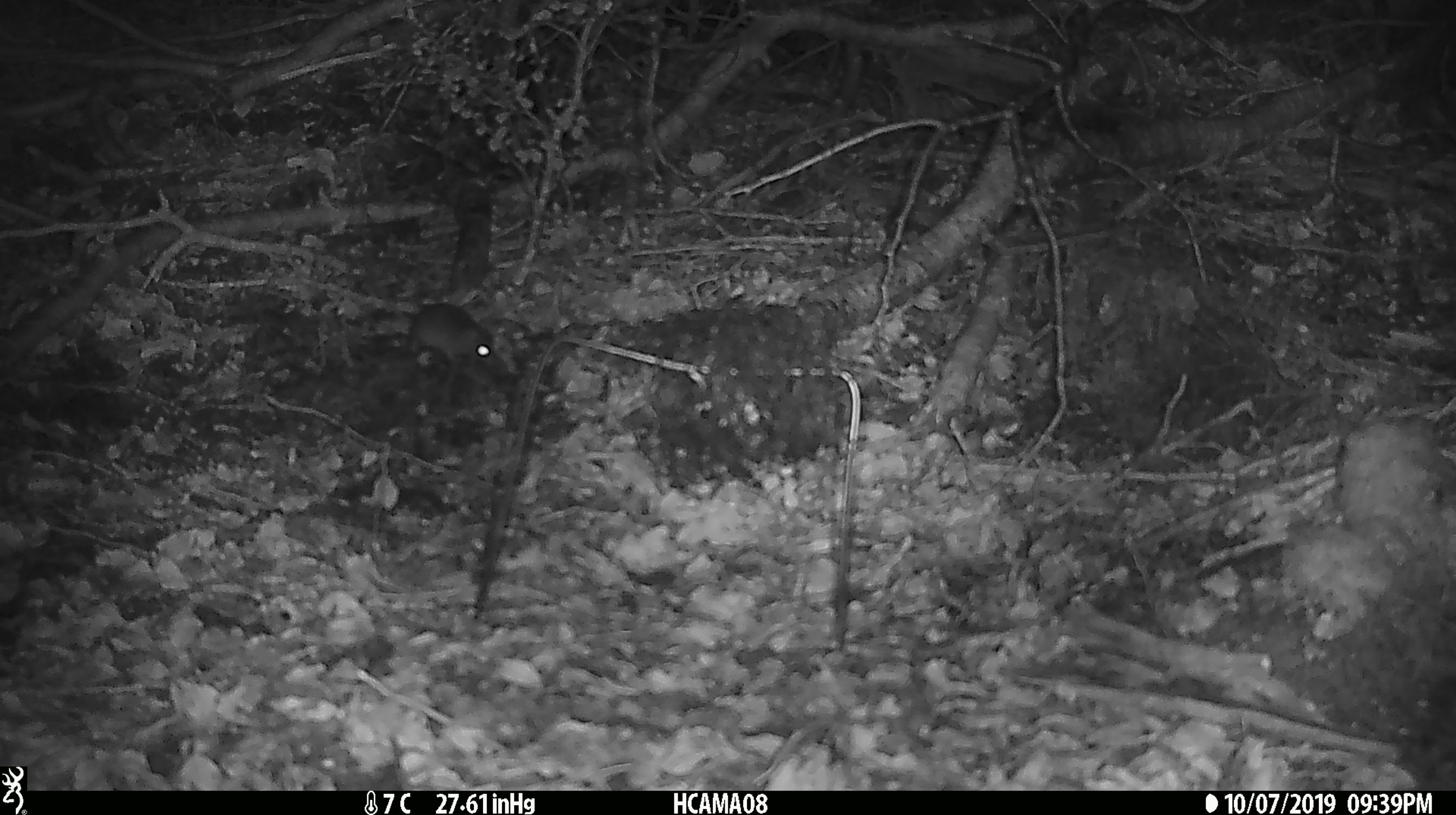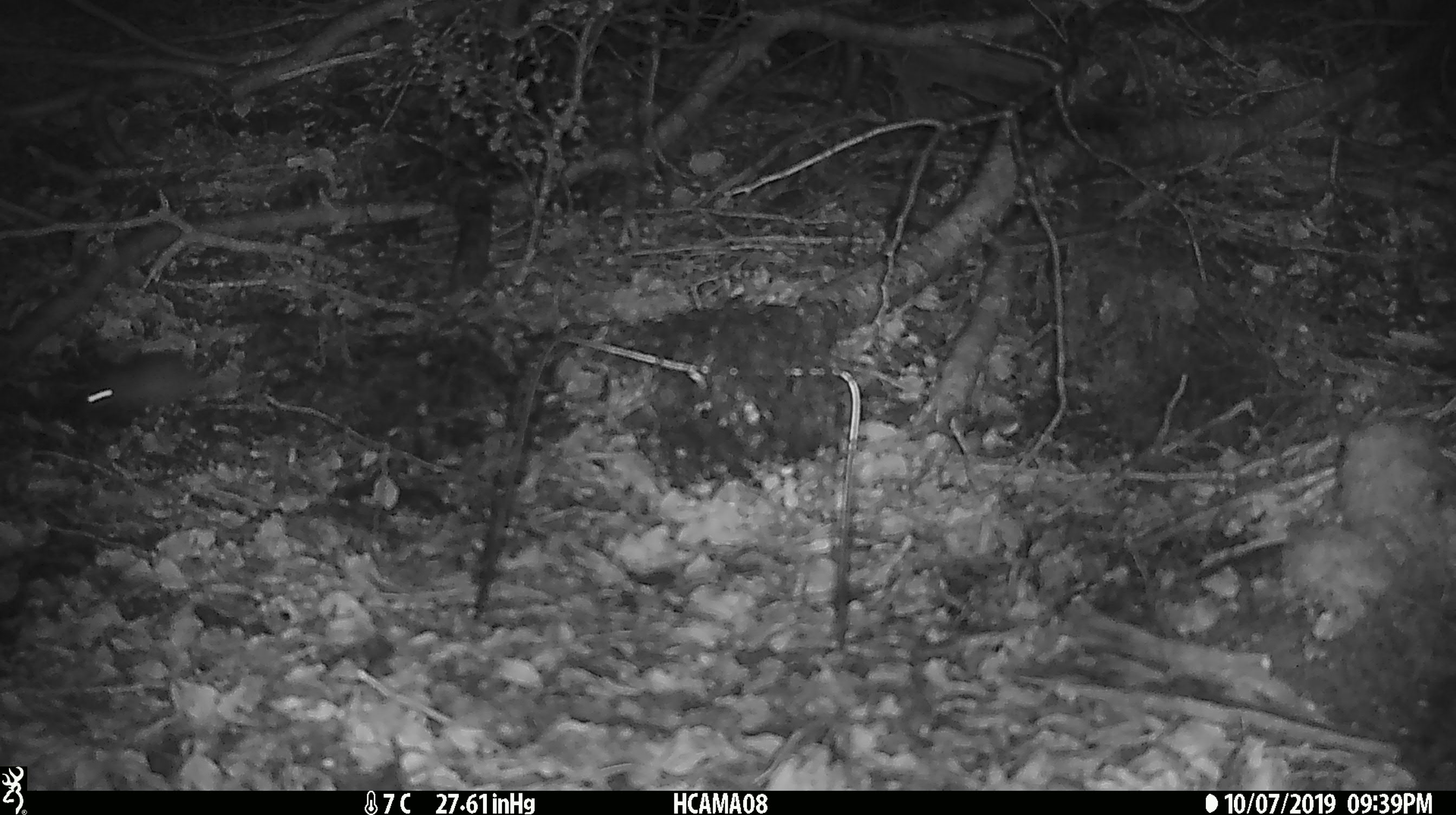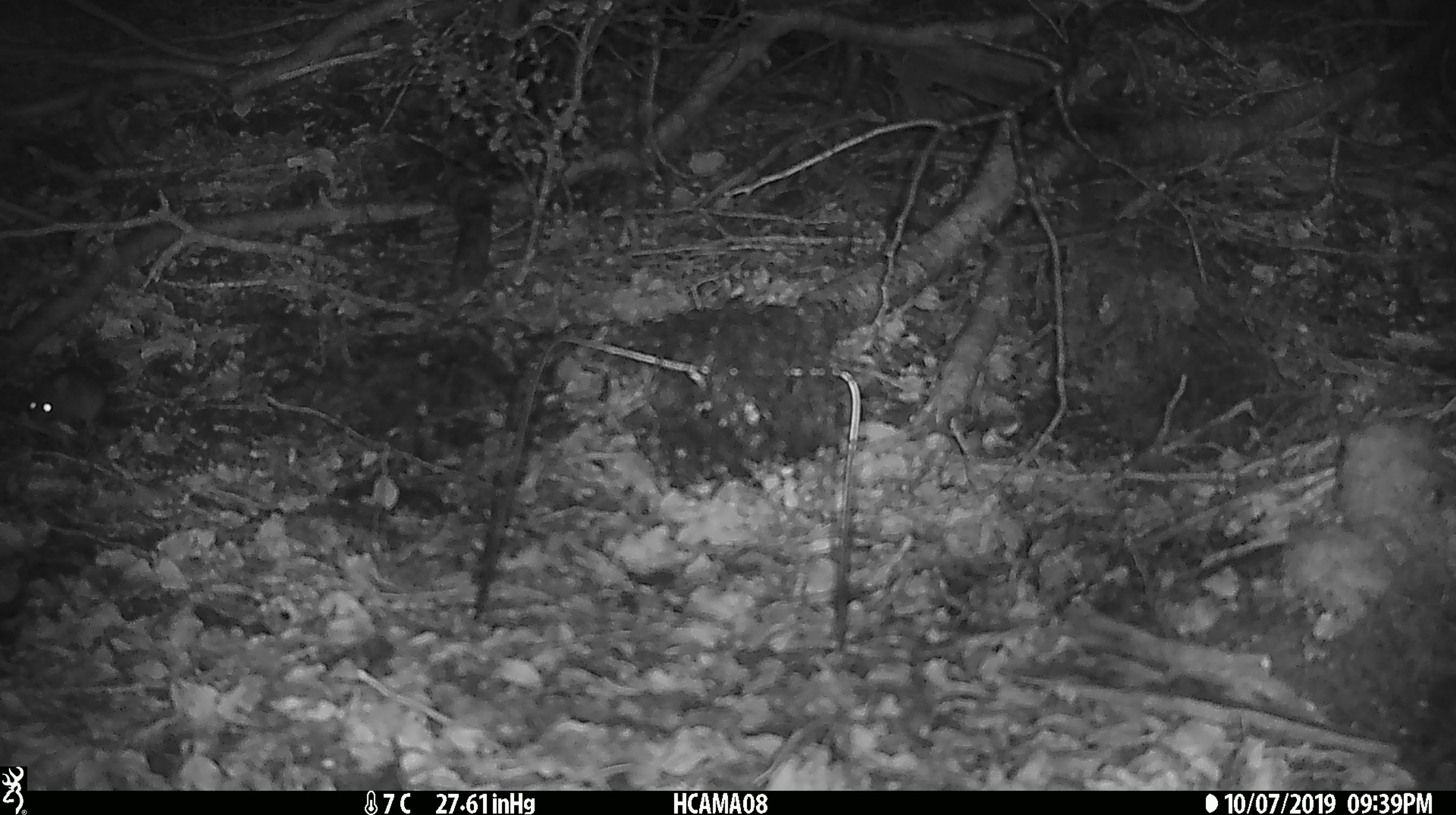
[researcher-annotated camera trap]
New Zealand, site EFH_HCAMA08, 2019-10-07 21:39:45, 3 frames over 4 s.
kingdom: Animalia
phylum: Chordata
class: Mammalia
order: Rodentia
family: Muridae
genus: Mus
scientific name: Mus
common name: mouse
Mouse (Mus).